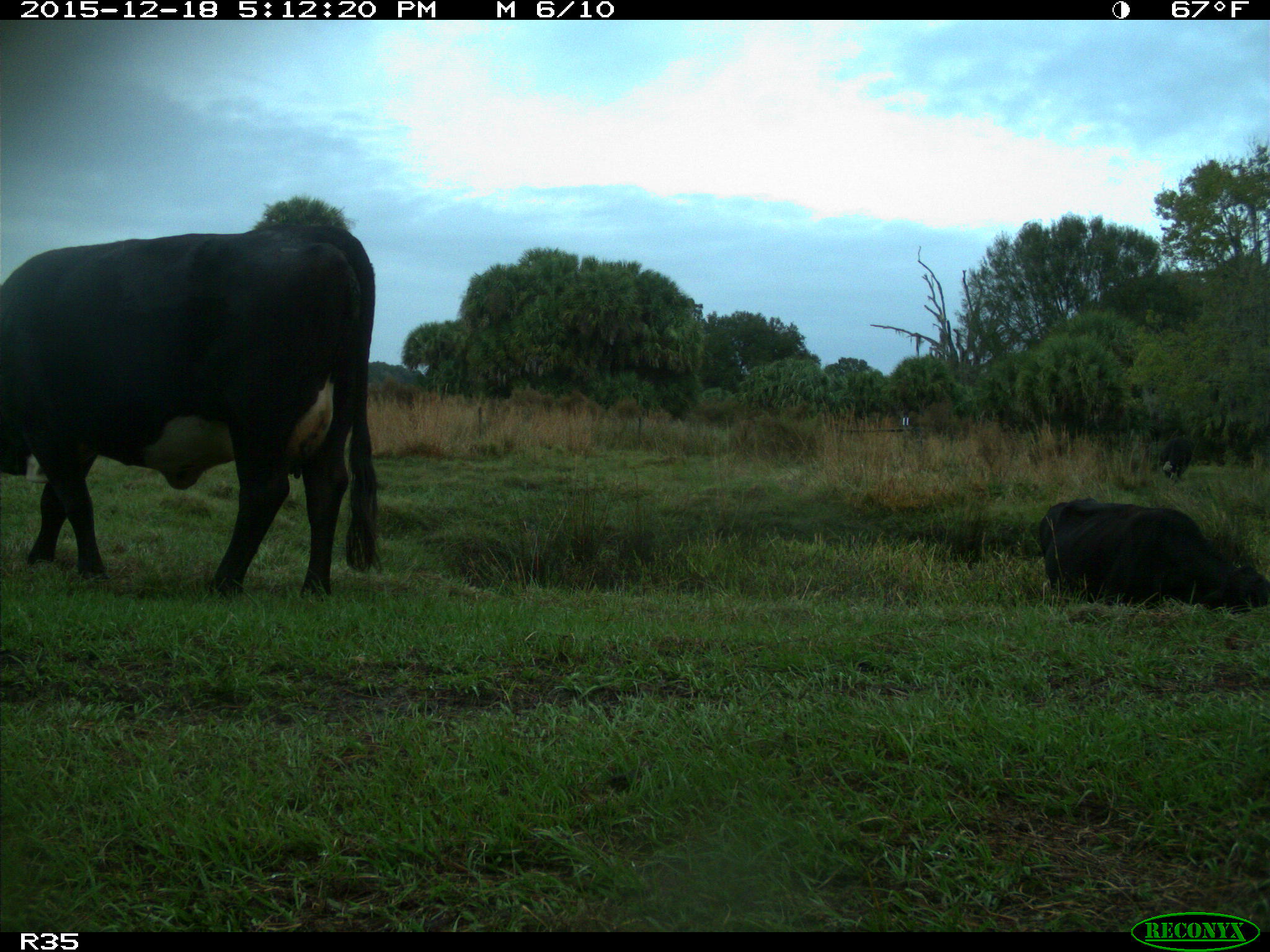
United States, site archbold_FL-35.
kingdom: Animalia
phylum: Chordata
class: Mammalia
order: Artiodactyla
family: Bovidae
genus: Bos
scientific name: Bos taurus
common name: domestic cow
Bos taurus (domestic cow).